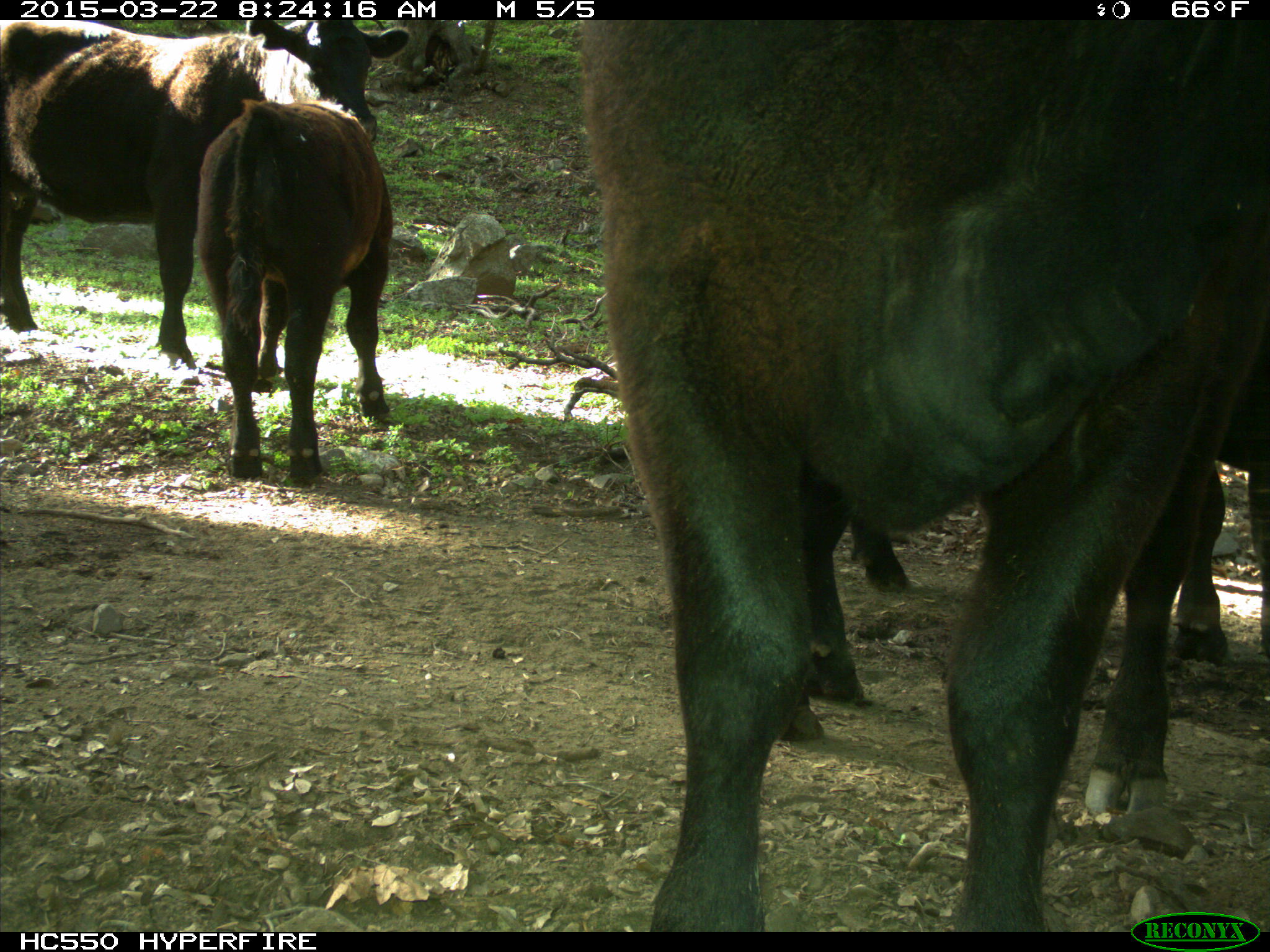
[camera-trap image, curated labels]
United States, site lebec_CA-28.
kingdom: Animalia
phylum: Chordata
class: Mammalia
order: Artiodactyla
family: Bovidae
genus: Bos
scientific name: Bos taurus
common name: domestic cow